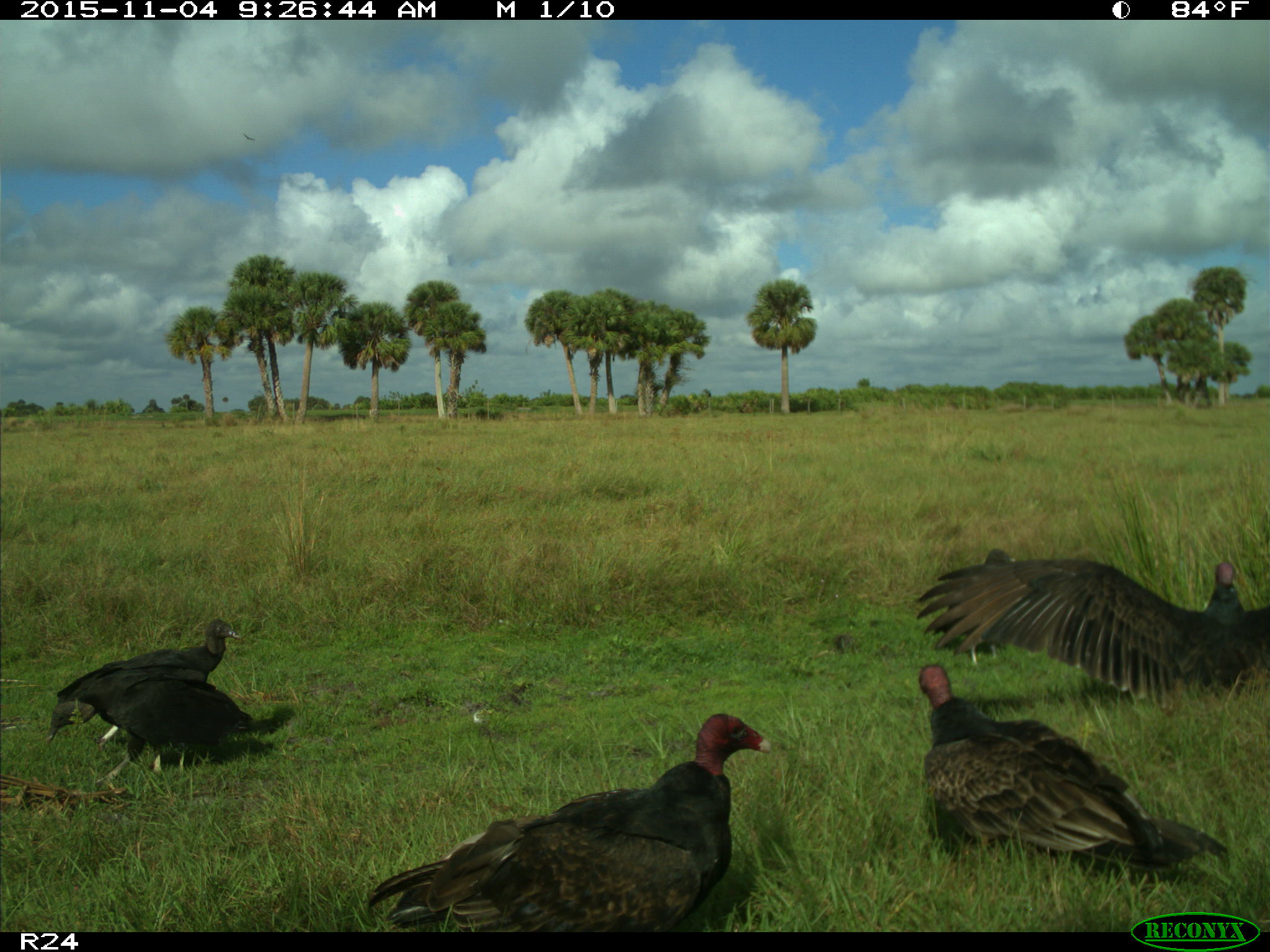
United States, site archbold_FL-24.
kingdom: Animalia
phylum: Chordata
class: Aves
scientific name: Aves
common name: birds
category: unidentified bird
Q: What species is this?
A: Unidentified bird (birds) (Aves).